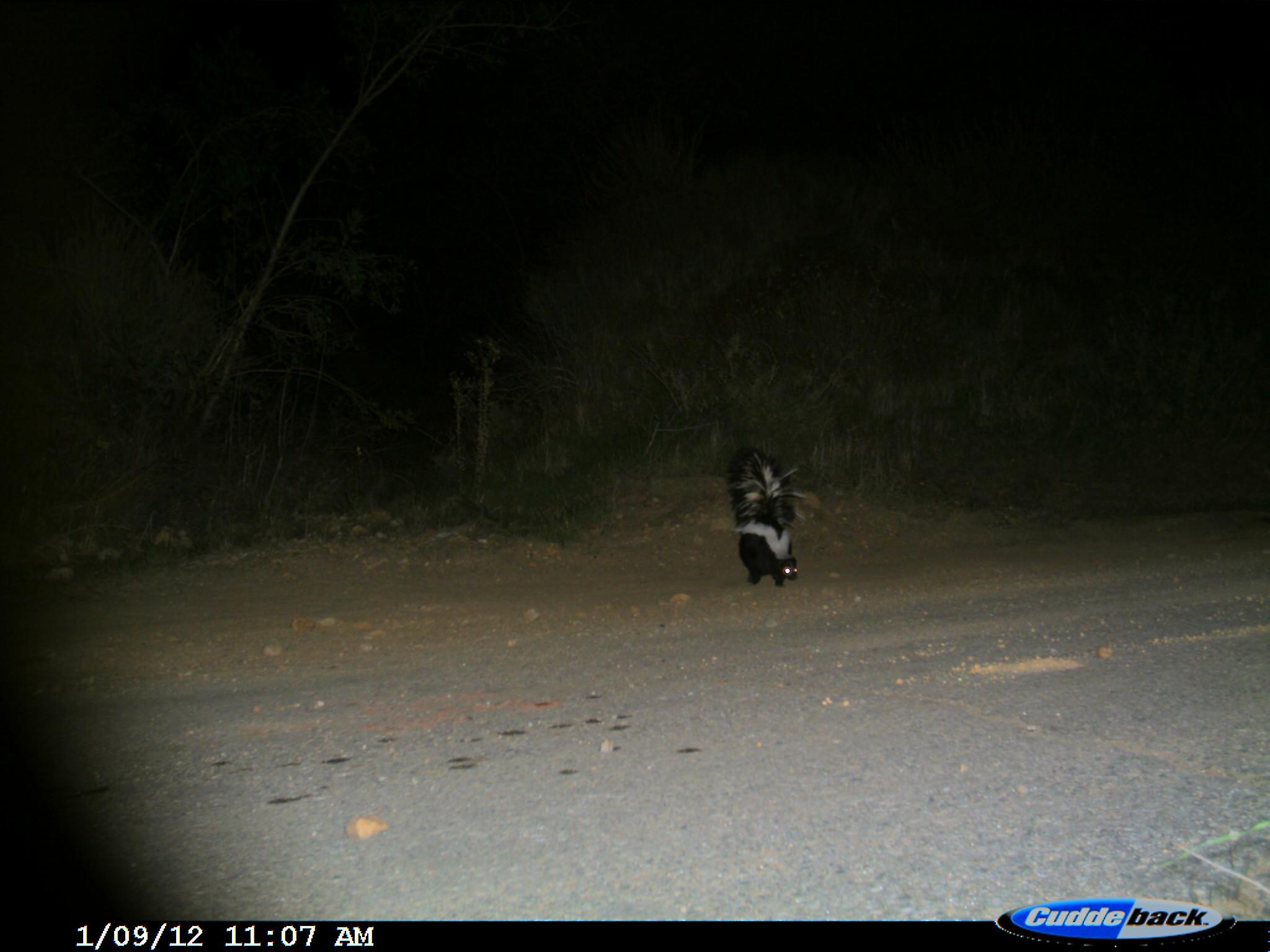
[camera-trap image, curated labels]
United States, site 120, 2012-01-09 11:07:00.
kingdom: Animalia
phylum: Chordata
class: Mammalia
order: Carnivora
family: Mephitidae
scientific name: Mephitidae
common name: skunk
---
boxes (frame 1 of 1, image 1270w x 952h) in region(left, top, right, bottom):
skunk: region(721, 436, 821, 598)